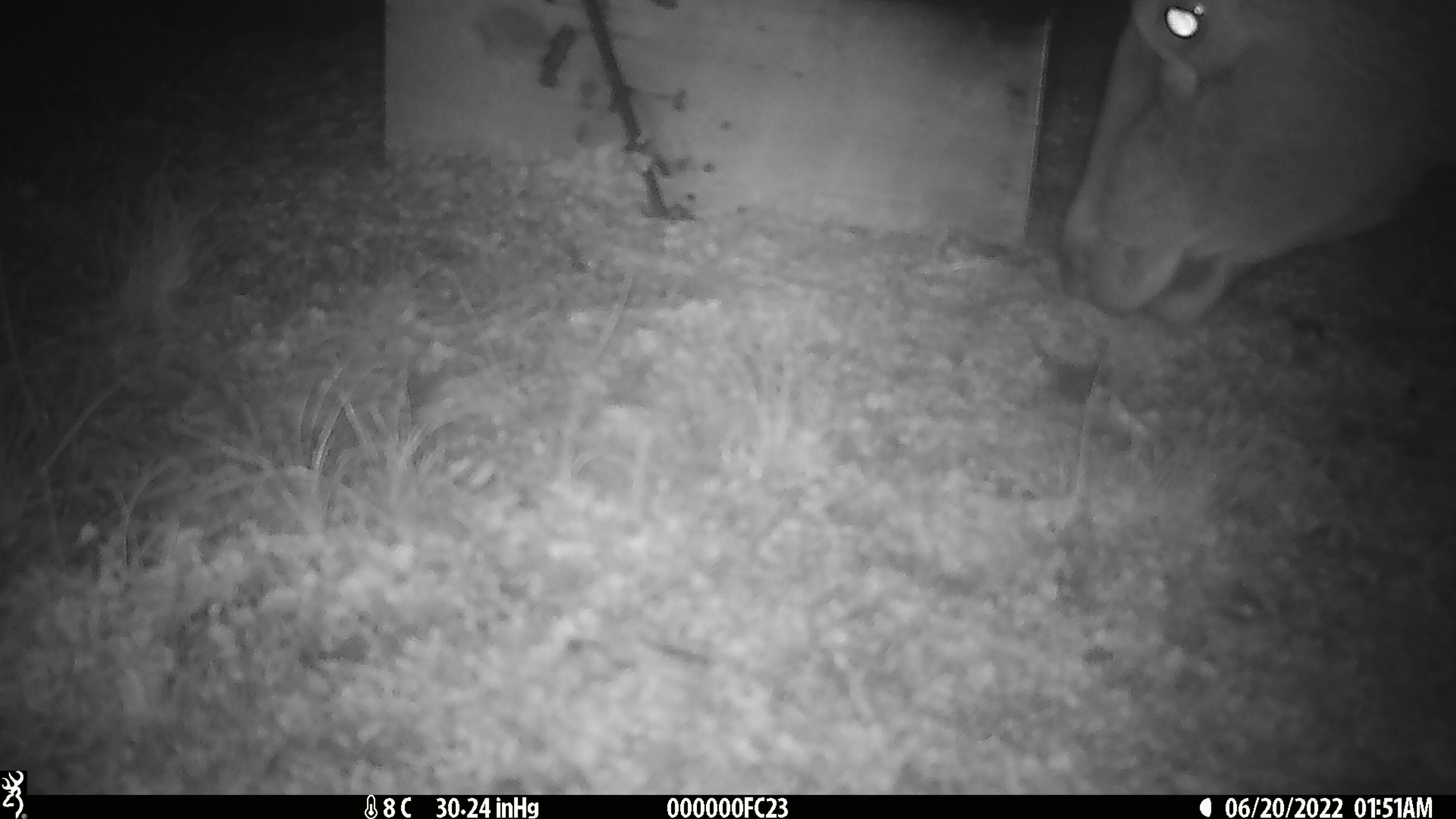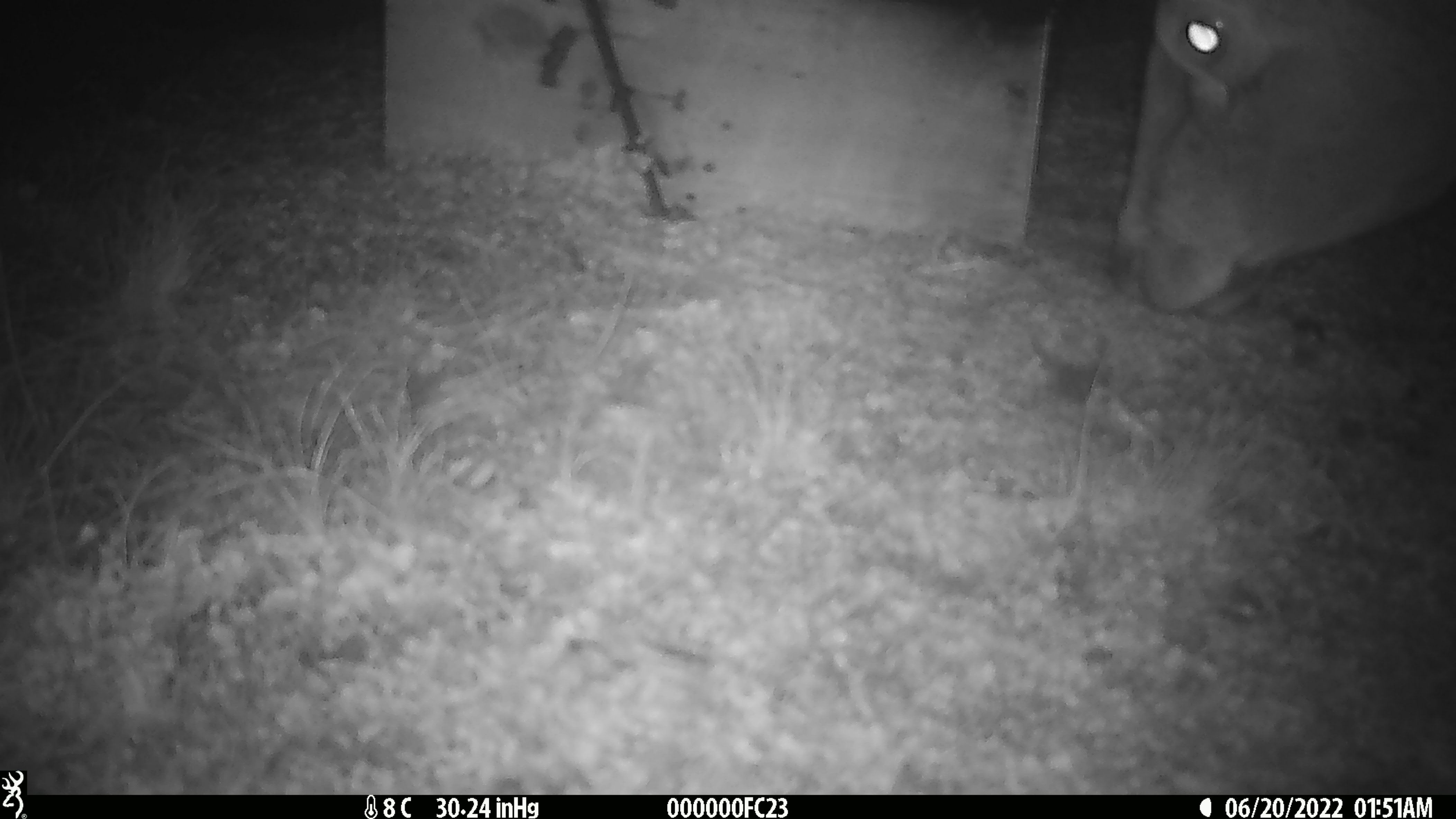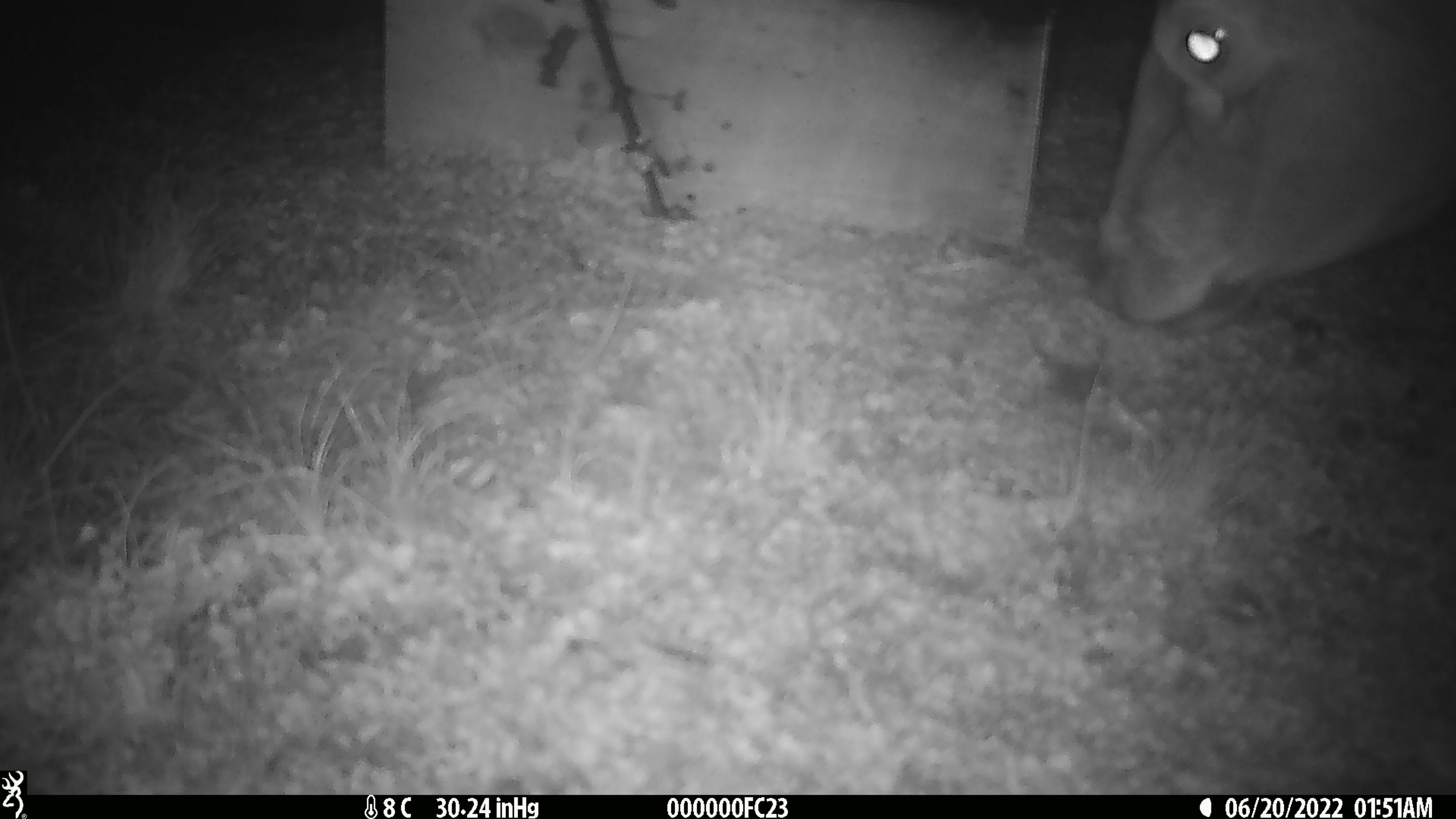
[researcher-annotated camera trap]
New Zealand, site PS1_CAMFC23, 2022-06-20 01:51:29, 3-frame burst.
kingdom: Animalia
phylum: Chordata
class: Mammalia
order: Artiodactyla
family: Cervidae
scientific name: Cervidae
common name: deer